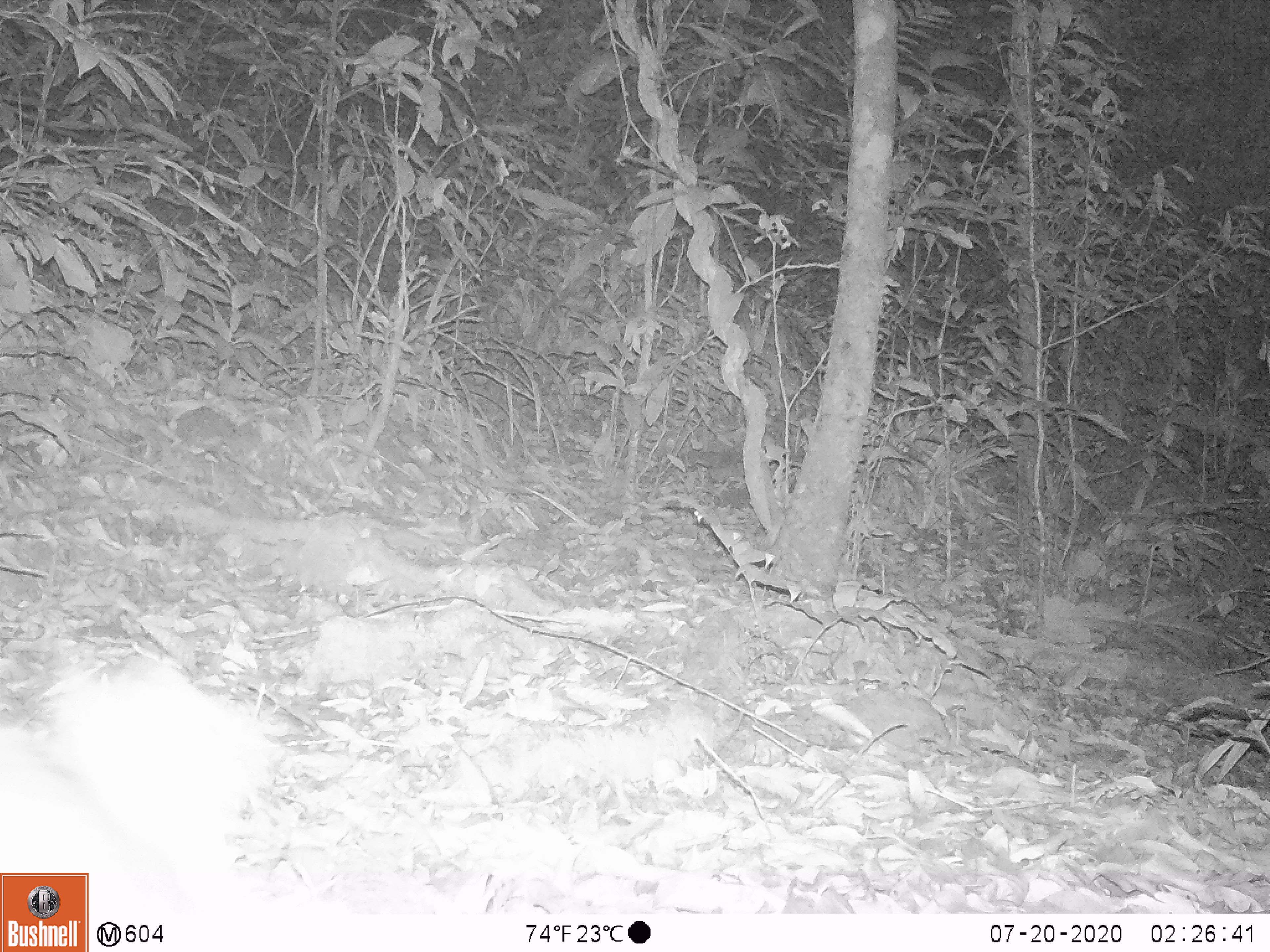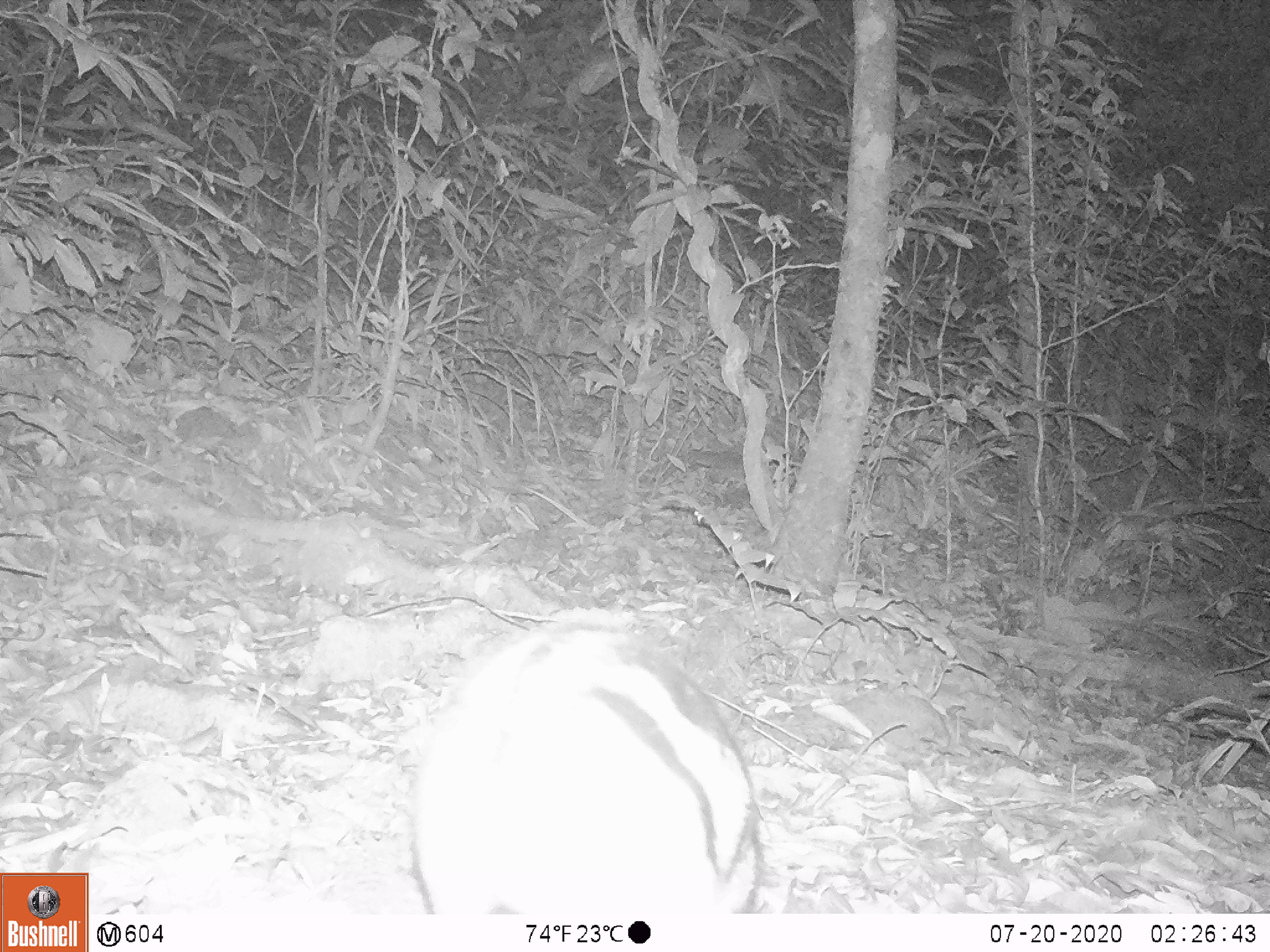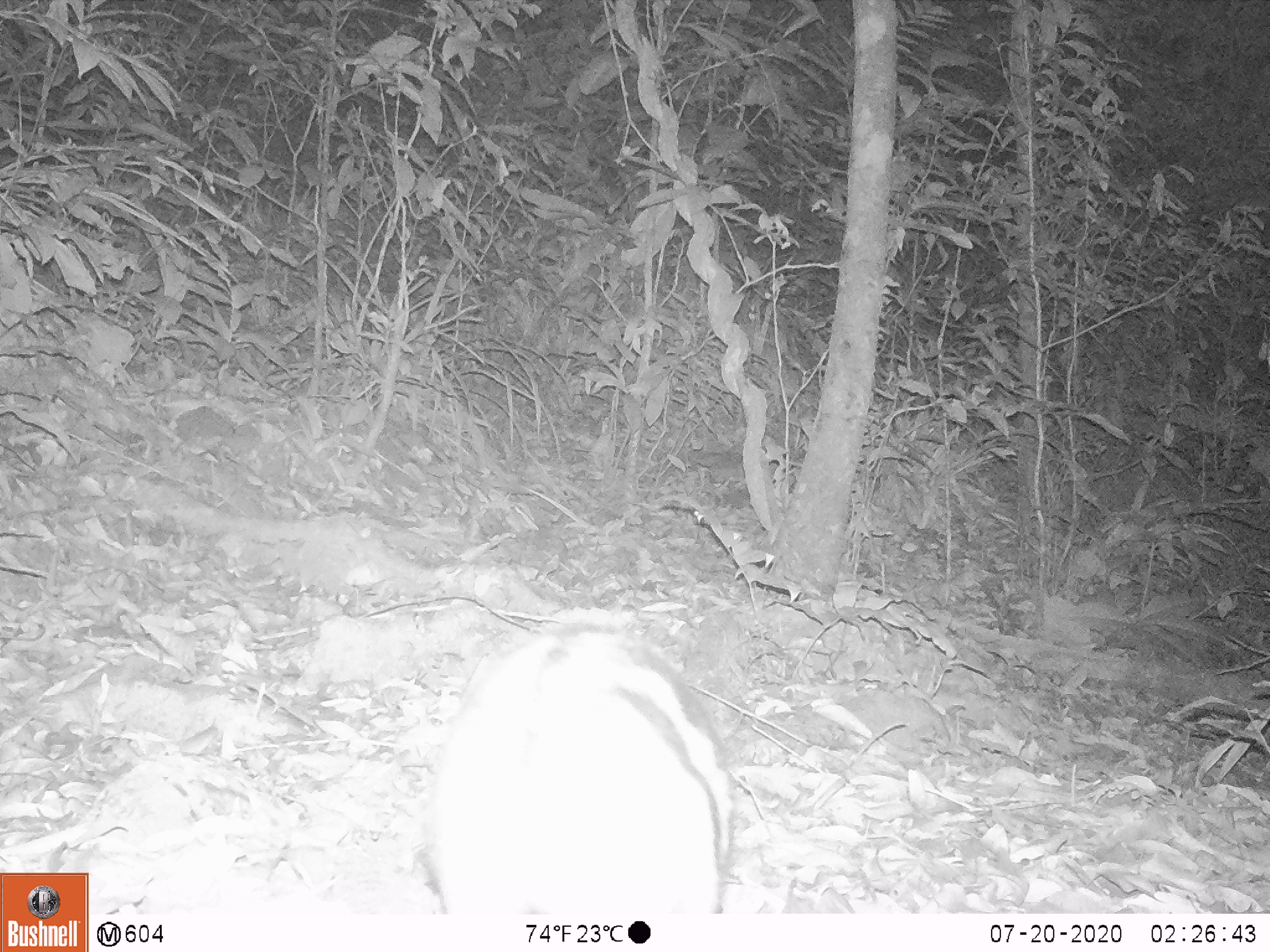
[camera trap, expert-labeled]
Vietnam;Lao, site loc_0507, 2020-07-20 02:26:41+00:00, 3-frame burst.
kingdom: Animalia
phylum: Chordata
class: Mammalia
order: Lagomorpha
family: Leporidae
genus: Nesolagus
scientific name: Nesolagus timminsi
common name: annamite striped rabbit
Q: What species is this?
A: Annamite striped rabbit (Nesolagus timminsi).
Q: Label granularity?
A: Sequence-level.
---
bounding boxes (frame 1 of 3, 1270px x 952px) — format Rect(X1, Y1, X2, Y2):
annamite striped rabbit: Rect(0, 722, 189, 914)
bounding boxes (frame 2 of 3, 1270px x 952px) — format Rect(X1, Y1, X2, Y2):
annamite striped rabbit: Rect(412, 622, 763, 914)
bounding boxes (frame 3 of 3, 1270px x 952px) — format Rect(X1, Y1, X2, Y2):
annamite striped rabbit: Rect(428, 618, 737, 914)